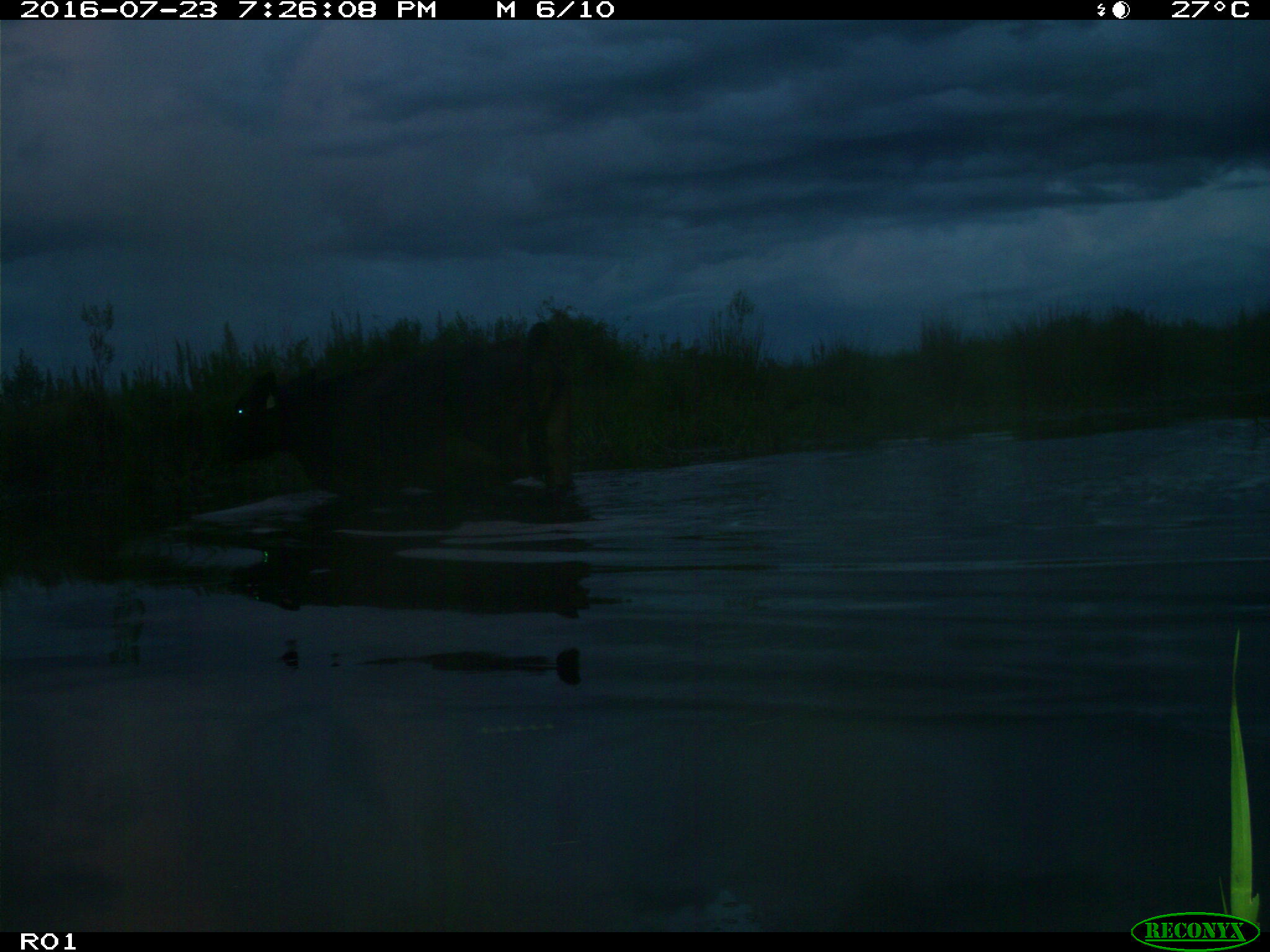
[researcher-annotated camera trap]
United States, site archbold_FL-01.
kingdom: Animalia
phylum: Chordata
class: Mammalia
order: Artiodactyla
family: Bovidae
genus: Bos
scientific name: Bos taurus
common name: domestic cow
Bos taurus (domestic cow).